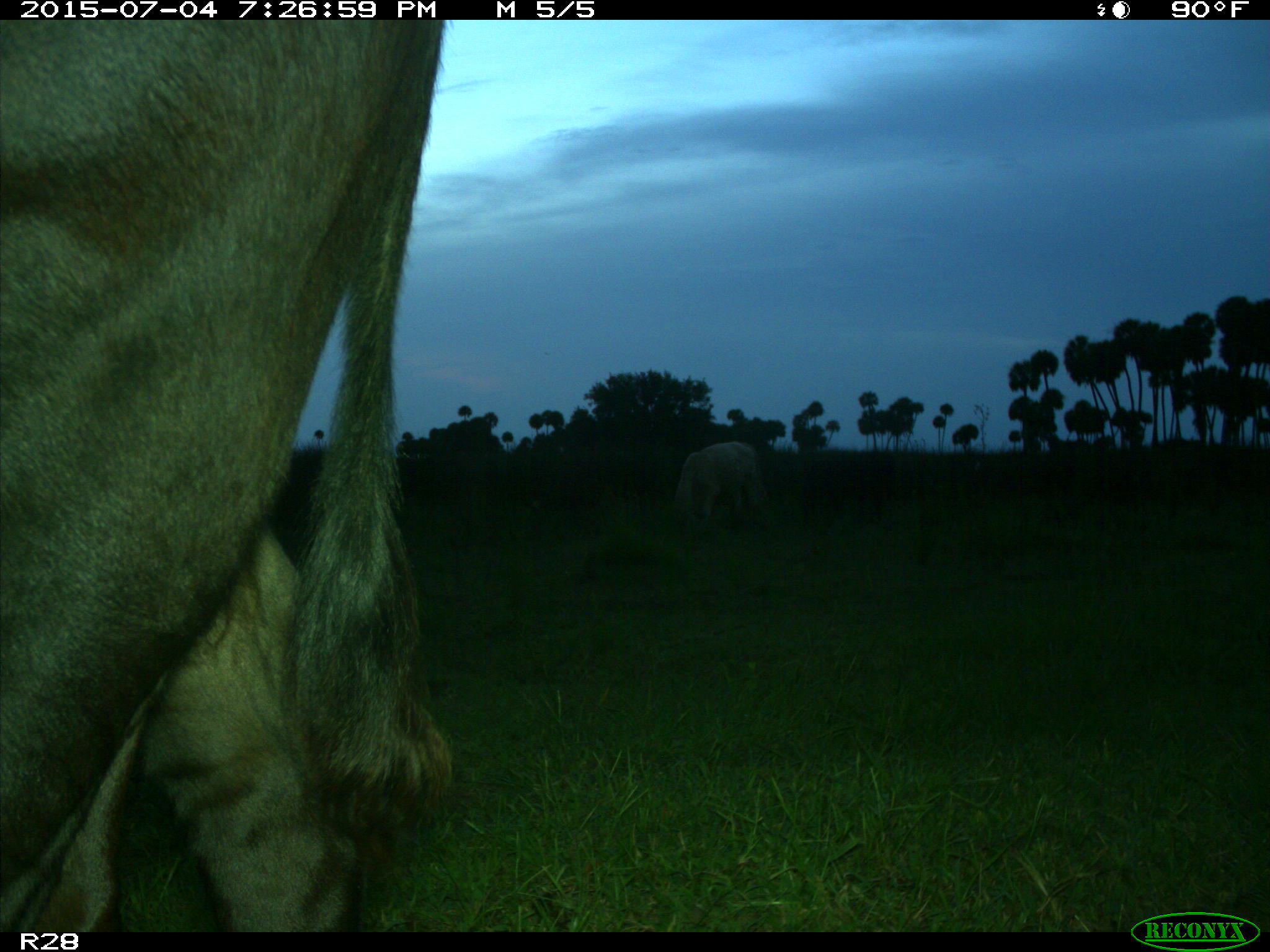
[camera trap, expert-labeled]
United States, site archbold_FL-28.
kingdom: Animalia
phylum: Chordata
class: Mammalia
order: Artiodactyla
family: Bovidae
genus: Bos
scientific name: Bos taurus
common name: domestic cow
Bos taurus (domestic cow).